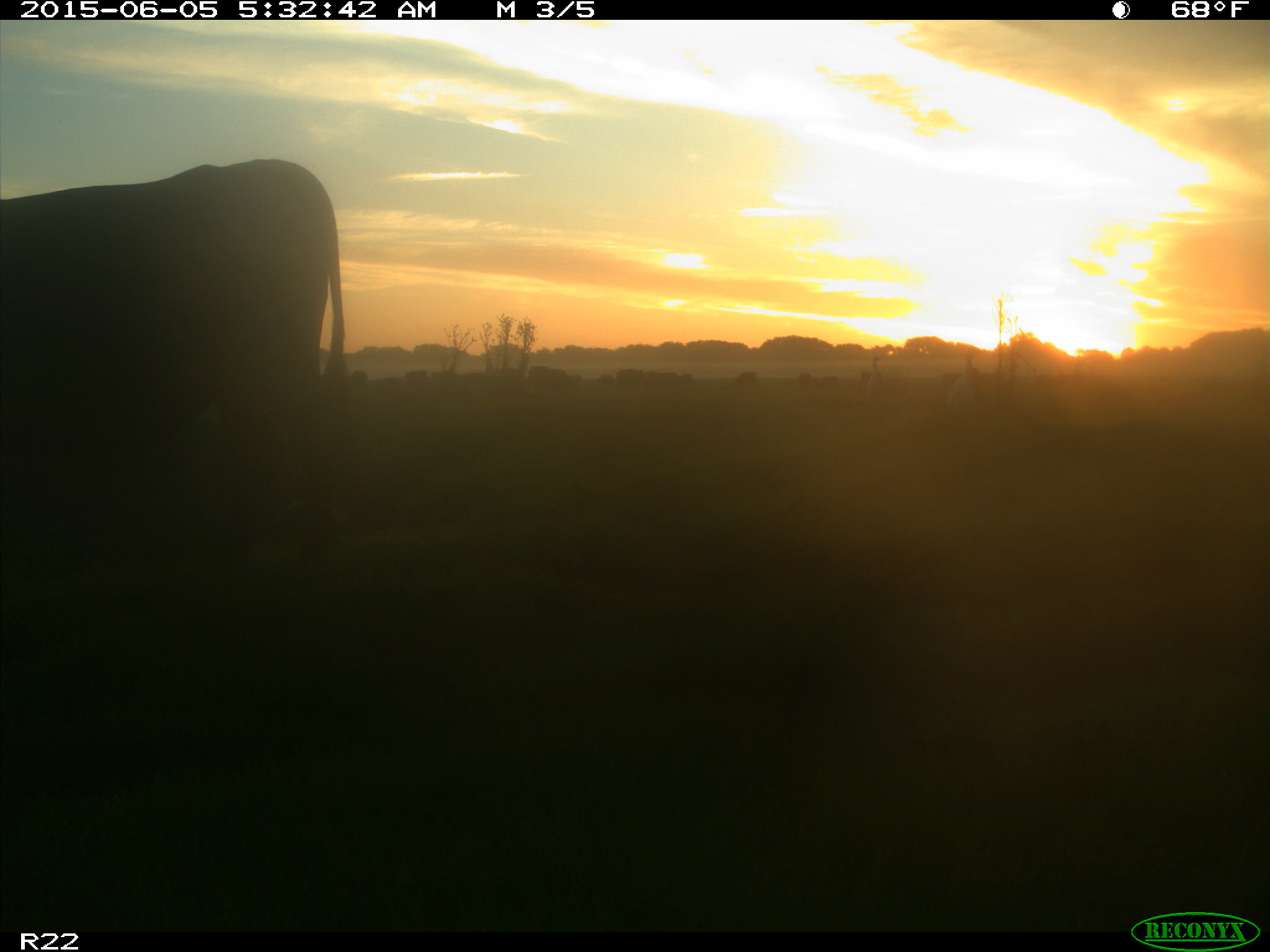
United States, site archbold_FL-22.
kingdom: Animalia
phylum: Chordata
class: Mammalia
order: Artiodactyla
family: Bovidae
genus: Bos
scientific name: Bos taurus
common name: domestic cow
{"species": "Bos taurus (domestic cow)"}